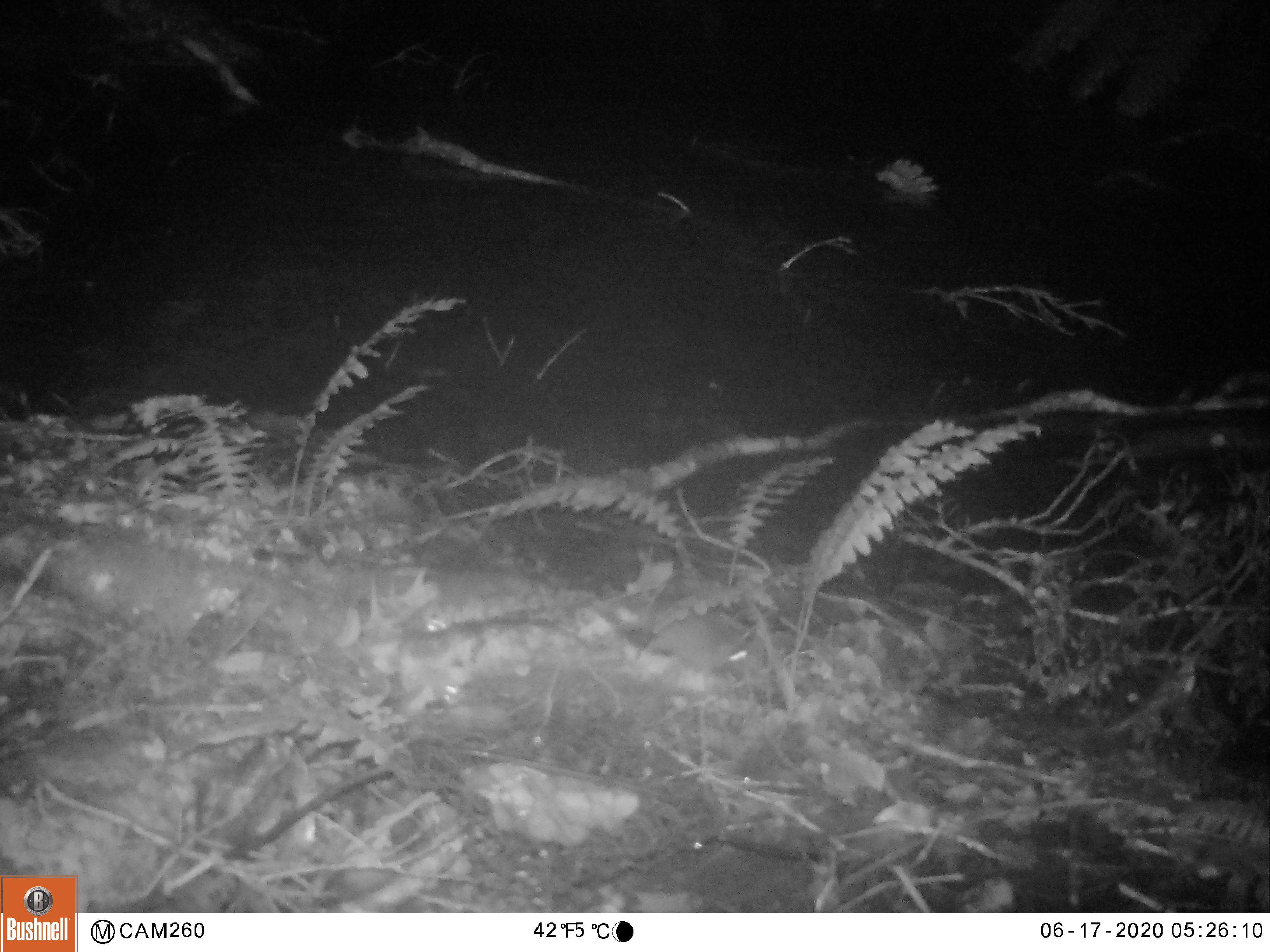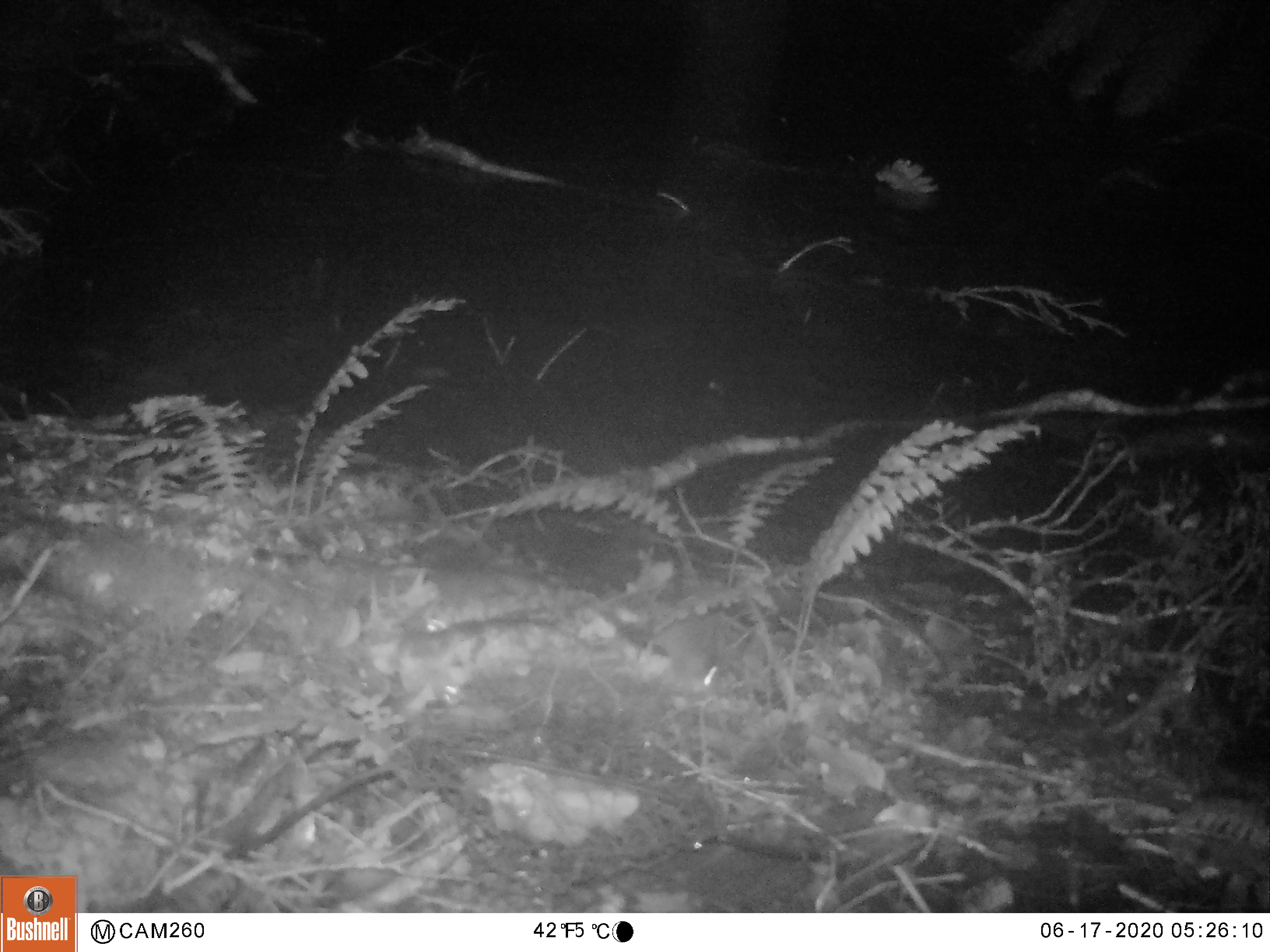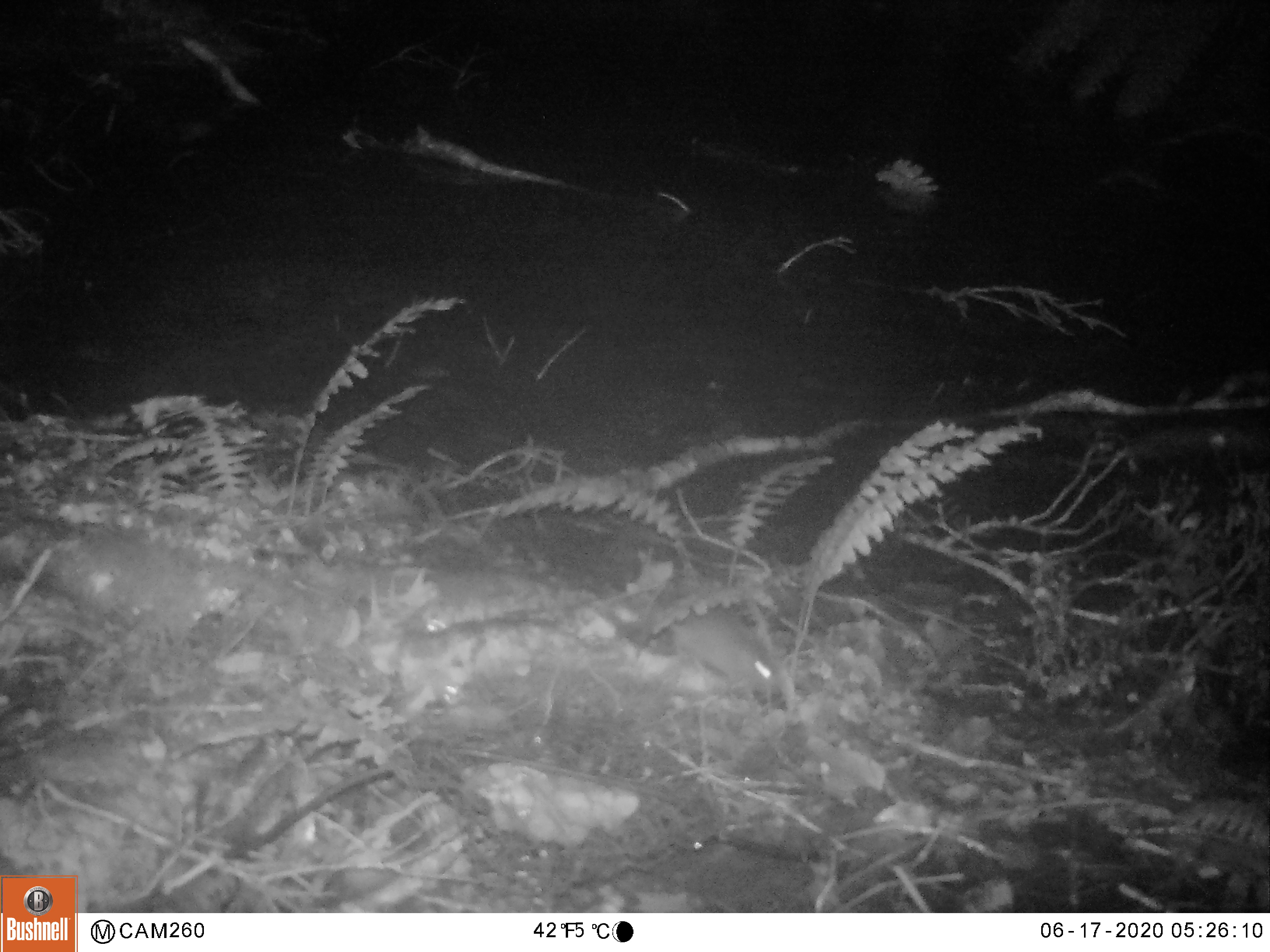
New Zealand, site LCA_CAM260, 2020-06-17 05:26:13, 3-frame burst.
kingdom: Animalia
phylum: Chordata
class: Mammalia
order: Rodentia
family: Muridae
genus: Mus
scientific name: Mus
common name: mouse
Mouse (Mus).